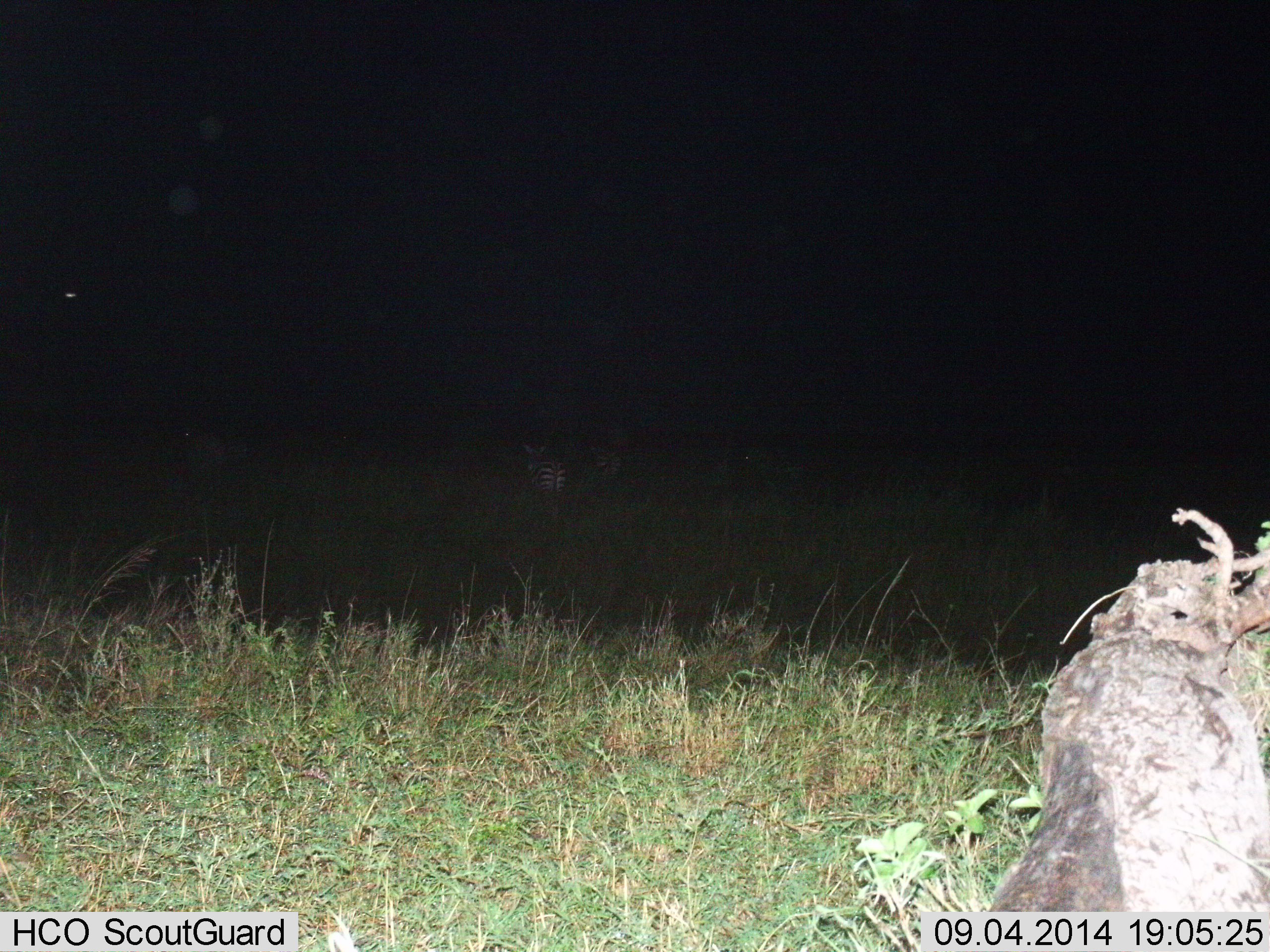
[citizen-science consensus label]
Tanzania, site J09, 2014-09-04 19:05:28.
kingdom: Animalia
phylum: Chordata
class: Mammalia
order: Perissodactyla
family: Equidae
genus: Equus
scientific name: Equus quagga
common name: plains zebra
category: zebra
Zebra (plains zebra) (Equus quagga), count 3. Behavior (volunteer vote fractions): standing 60%, resting 10%, moving 30%, interacting 0%. Young present (vote fraction): 0%. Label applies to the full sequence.